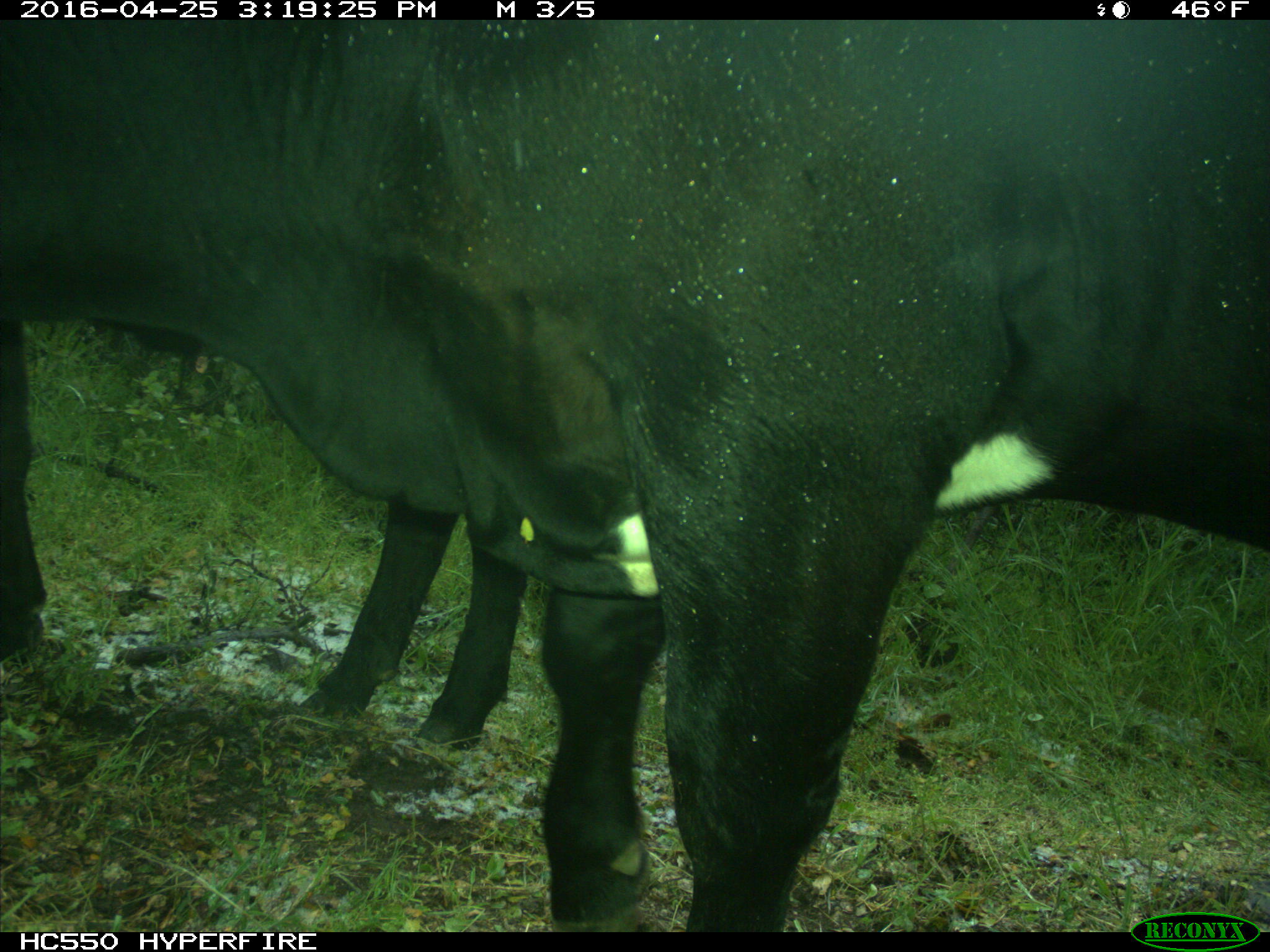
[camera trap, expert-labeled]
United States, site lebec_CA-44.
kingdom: Animalia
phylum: Chordata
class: Mammalia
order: Artiodactyla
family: Bovidae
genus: Bos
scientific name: Bos taurus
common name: domestic cow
Bos taurus (domestic cow).